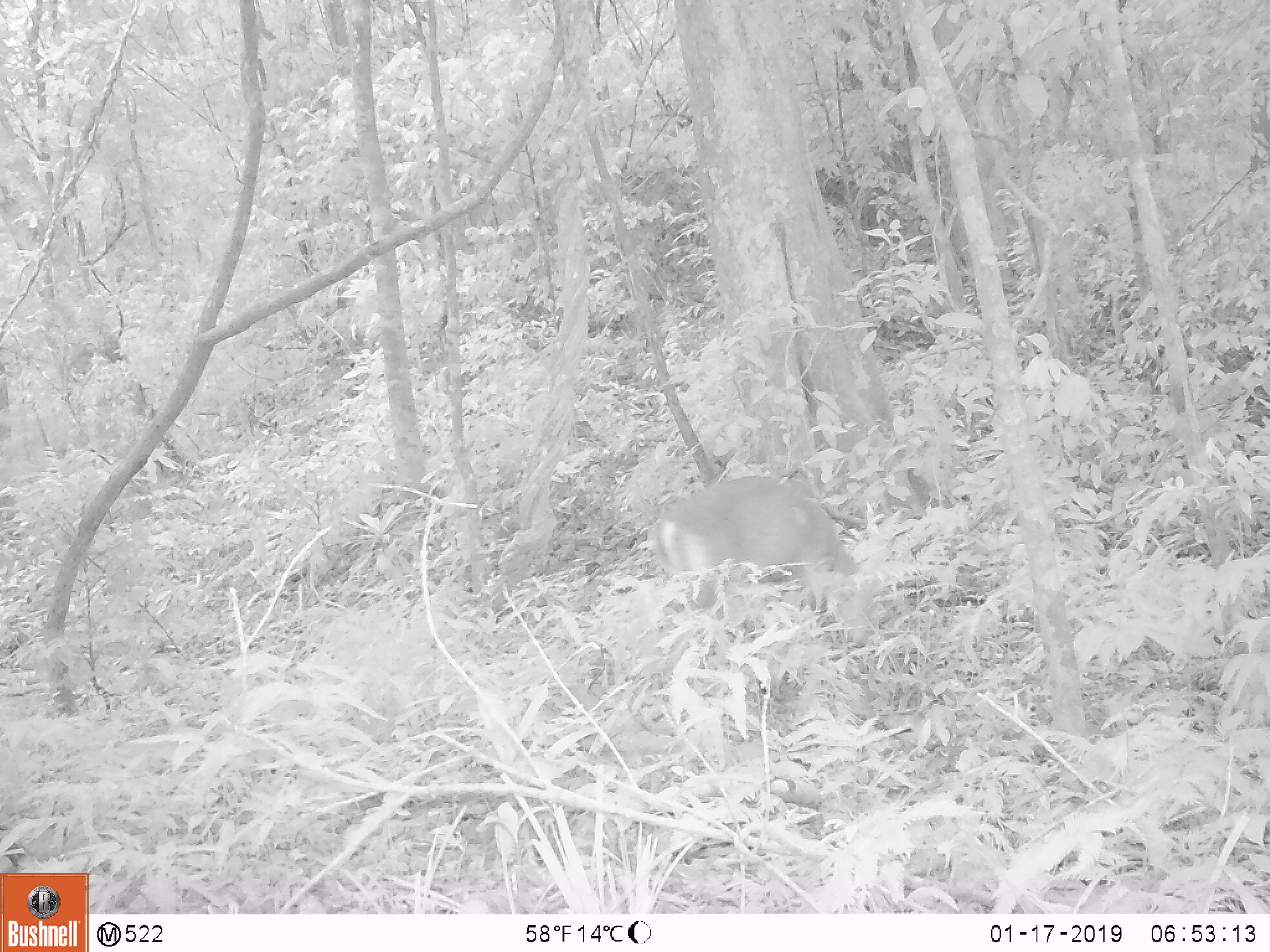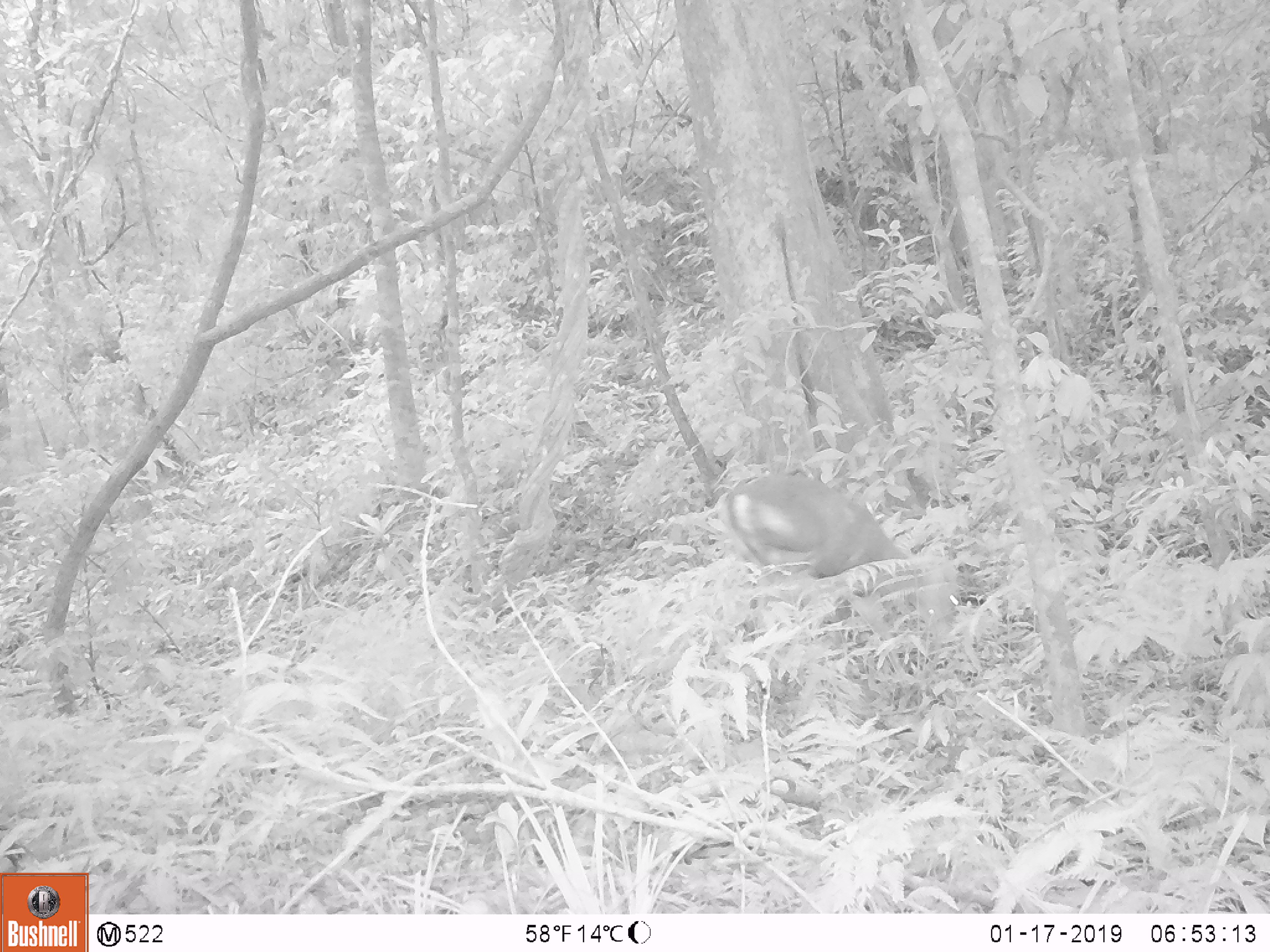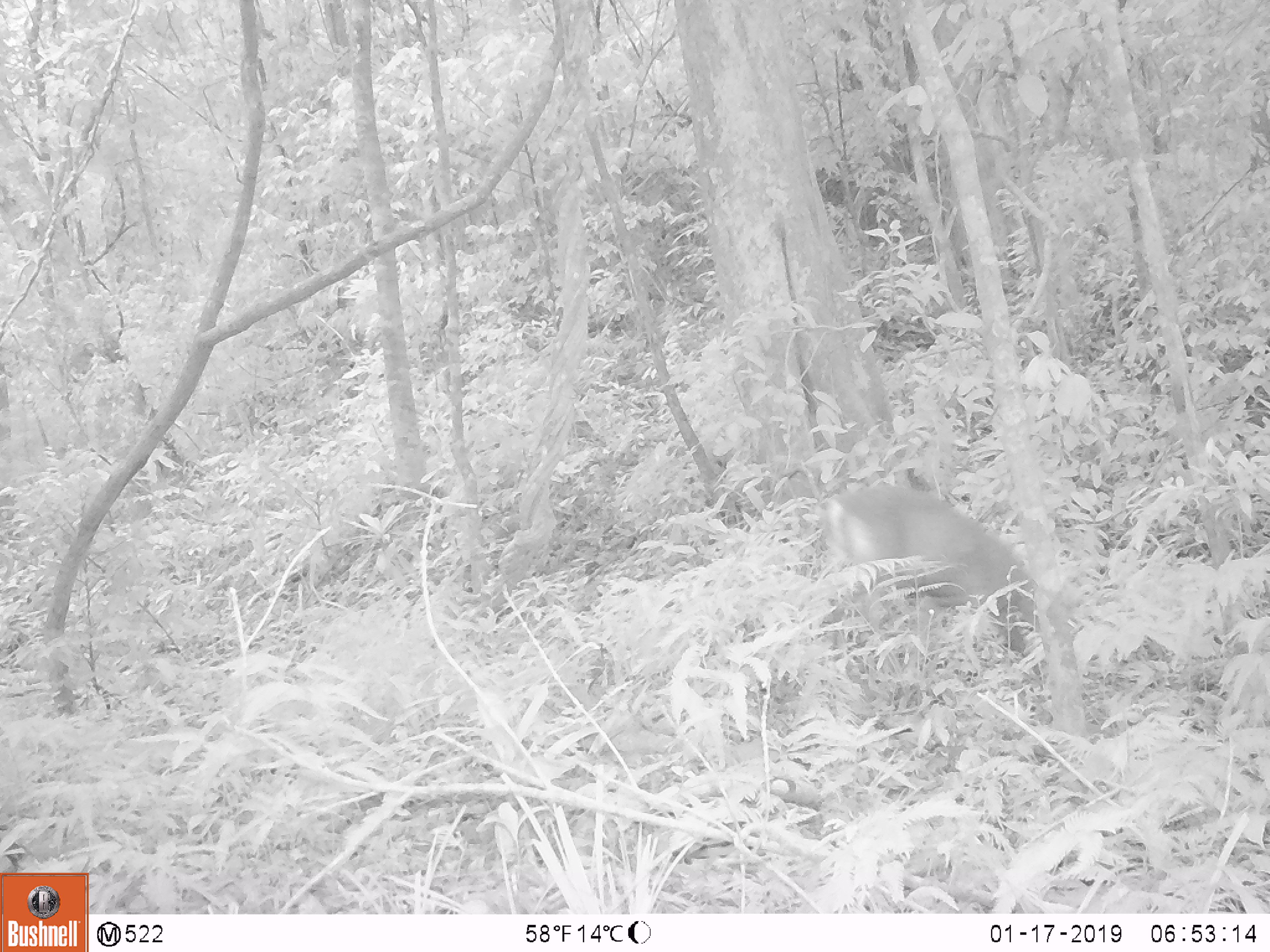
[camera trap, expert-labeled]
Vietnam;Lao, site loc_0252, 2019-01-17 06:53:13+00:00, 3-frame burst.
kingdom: Animalia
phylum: Chordata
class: Mammalia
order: Artiodactyla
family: Cervidae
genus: Muntiacus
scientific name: Muntiacus rooseveltorum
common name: roosevelt's muntjac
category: roosevelts muntjac group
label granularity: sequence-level